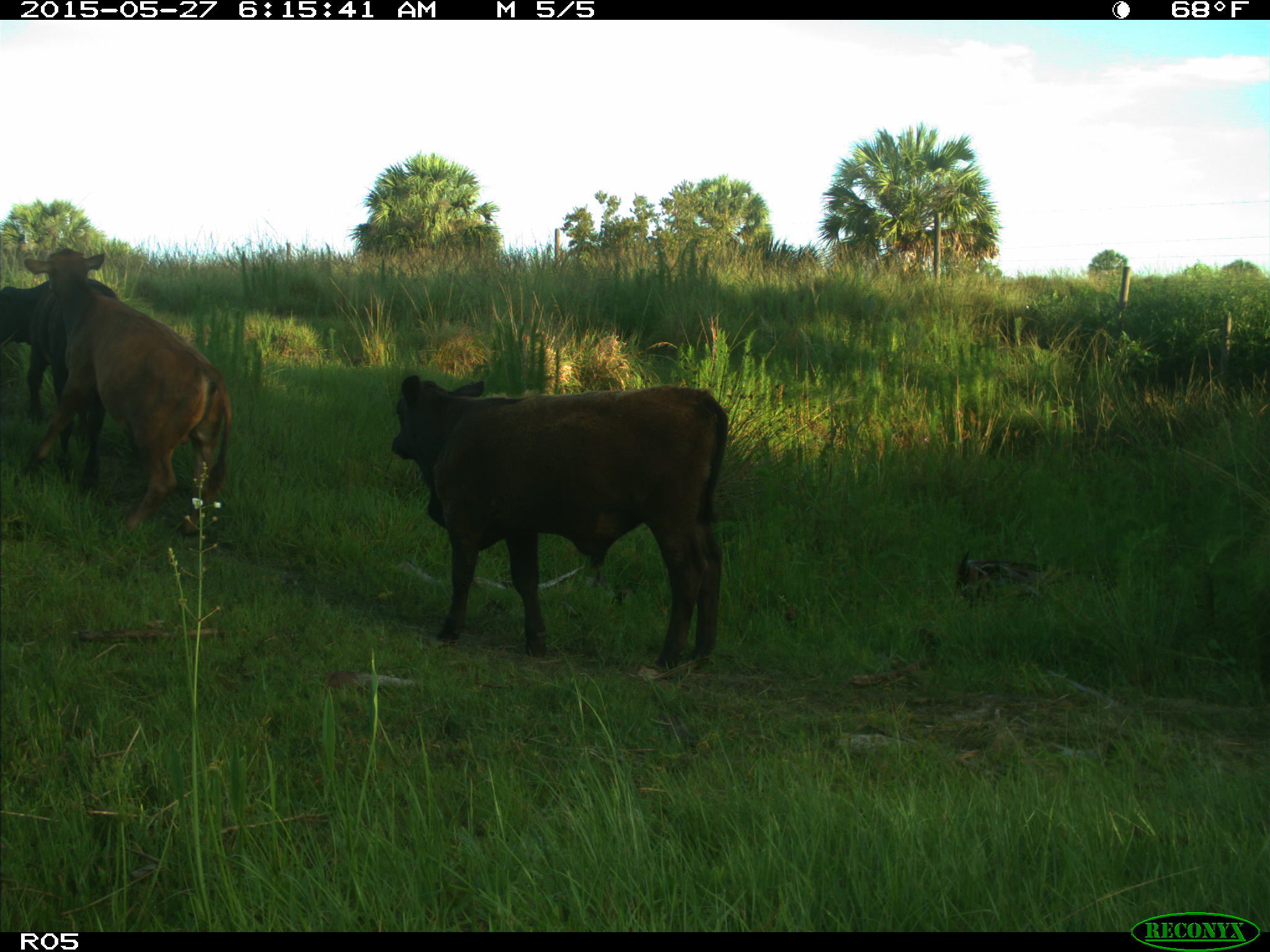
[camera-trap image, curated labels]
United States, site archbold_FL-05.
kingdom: Animalia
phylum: Chordata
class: Mammalia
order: Artiodactyla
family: Bovidae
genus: Bos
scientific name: Bos taurus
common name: domestic cow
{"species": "Bos taurus (domestic cow)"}